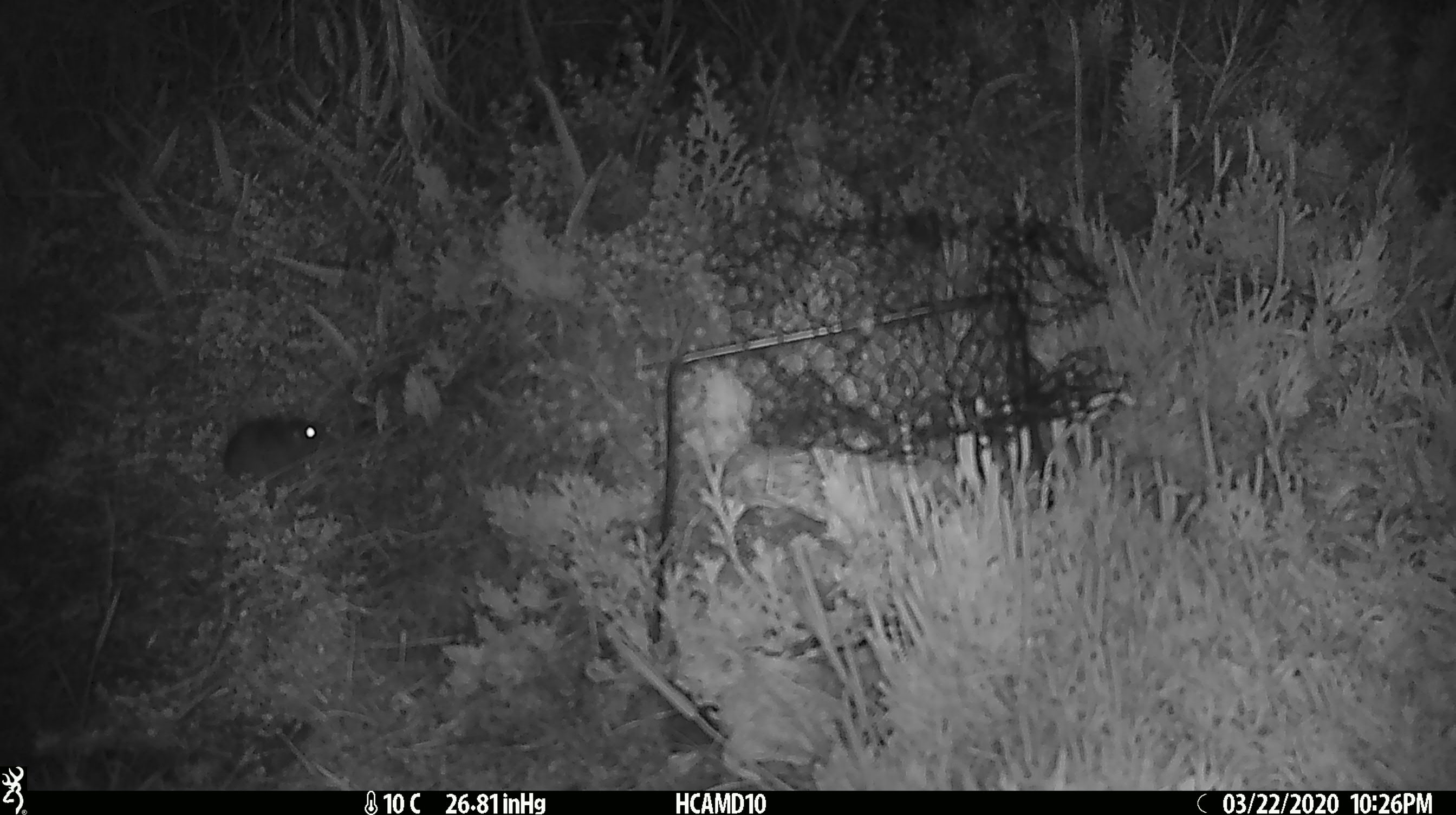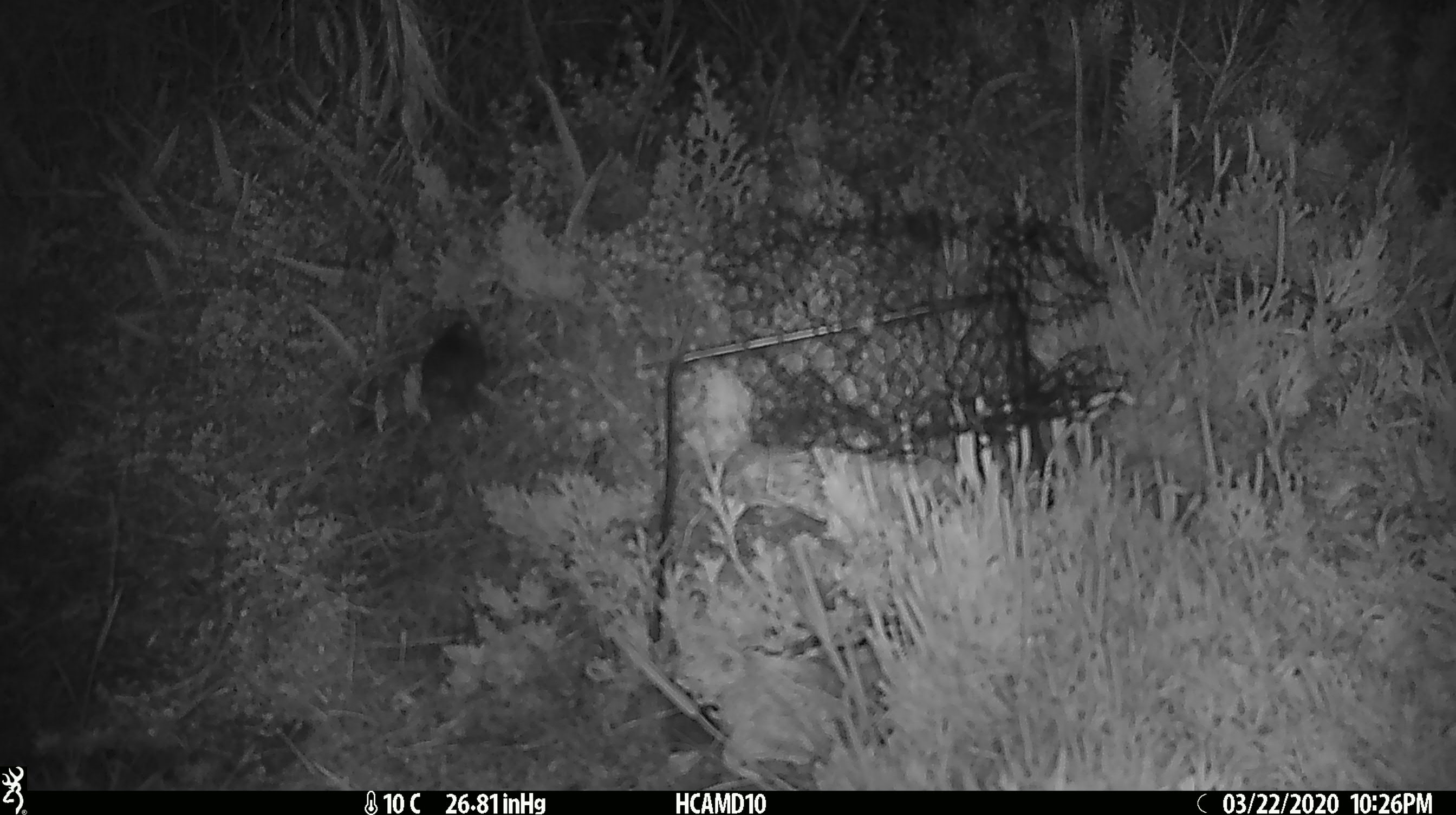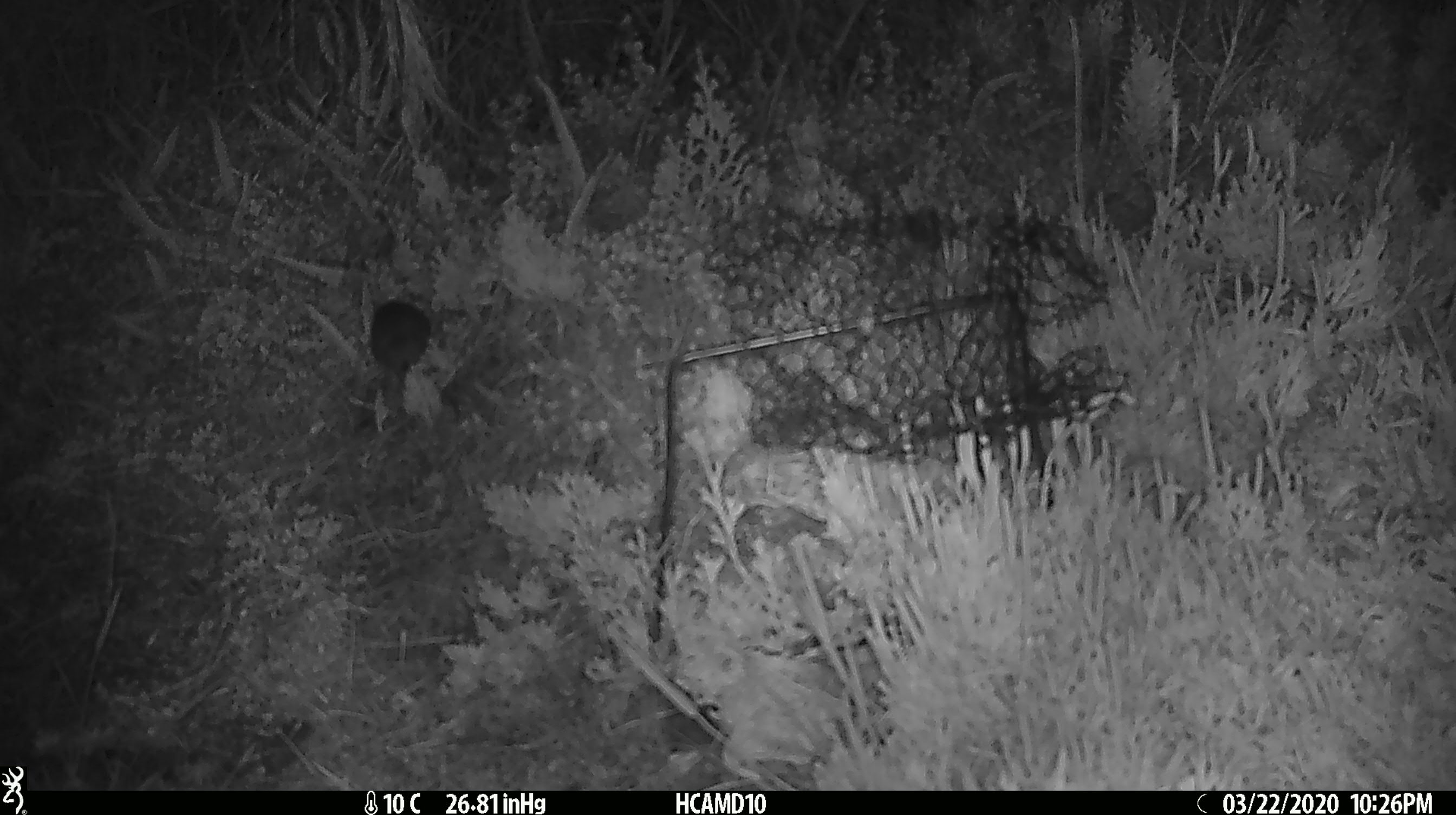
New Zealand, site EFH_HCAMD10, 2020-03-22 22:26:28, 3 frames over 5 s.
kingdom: Animalia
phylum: Chordata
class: Mammalia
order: Rodentia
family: Muridae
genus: Mus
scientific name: Mus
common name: mouse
Mouse (Mus).